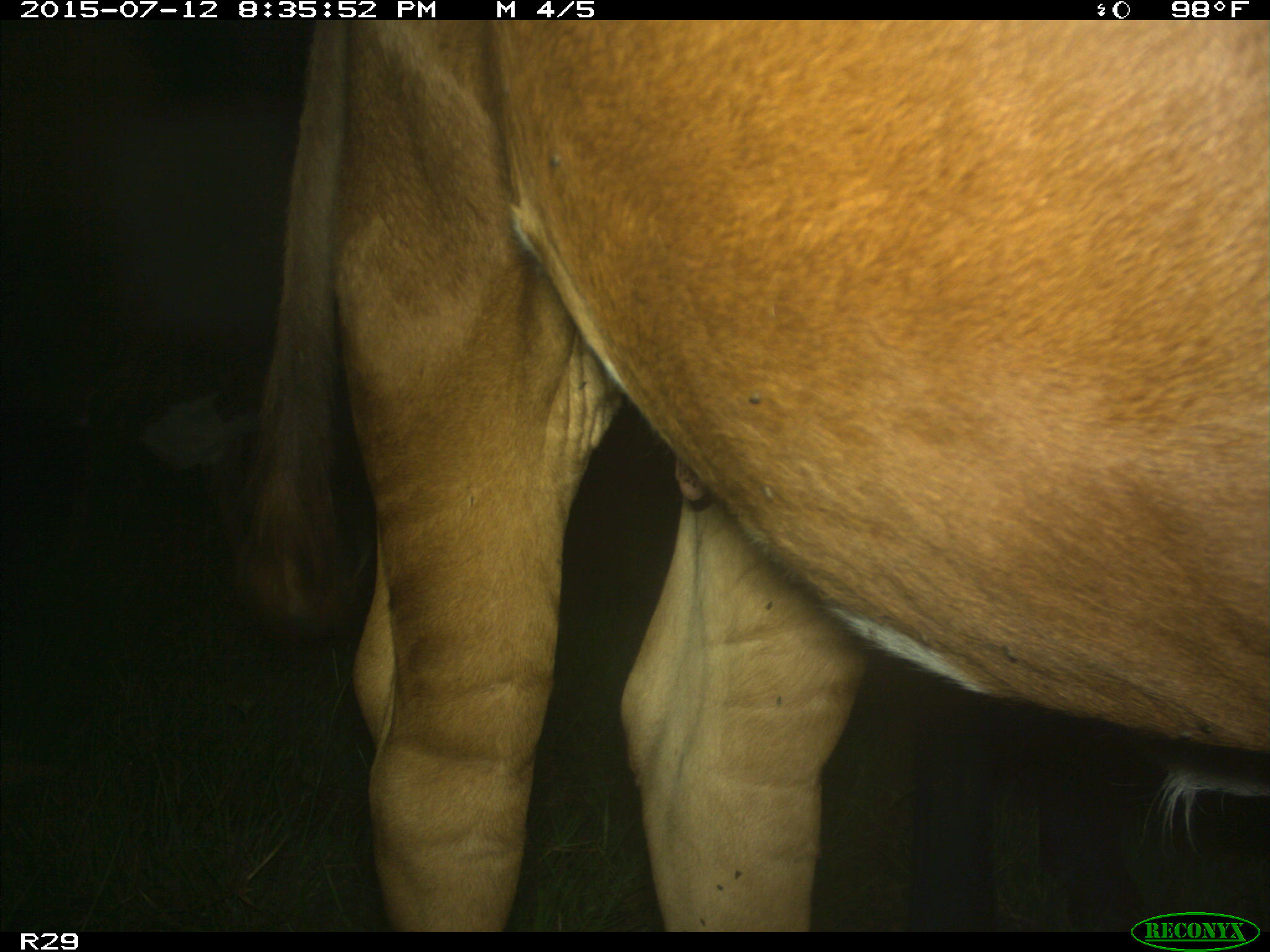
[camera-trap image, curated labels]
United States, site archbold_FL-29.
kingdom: Animalia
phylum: Chordata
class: Mammalia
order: Artiodactyla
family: Bovidae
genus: Bos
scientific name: Bos taurus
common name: domestic cow